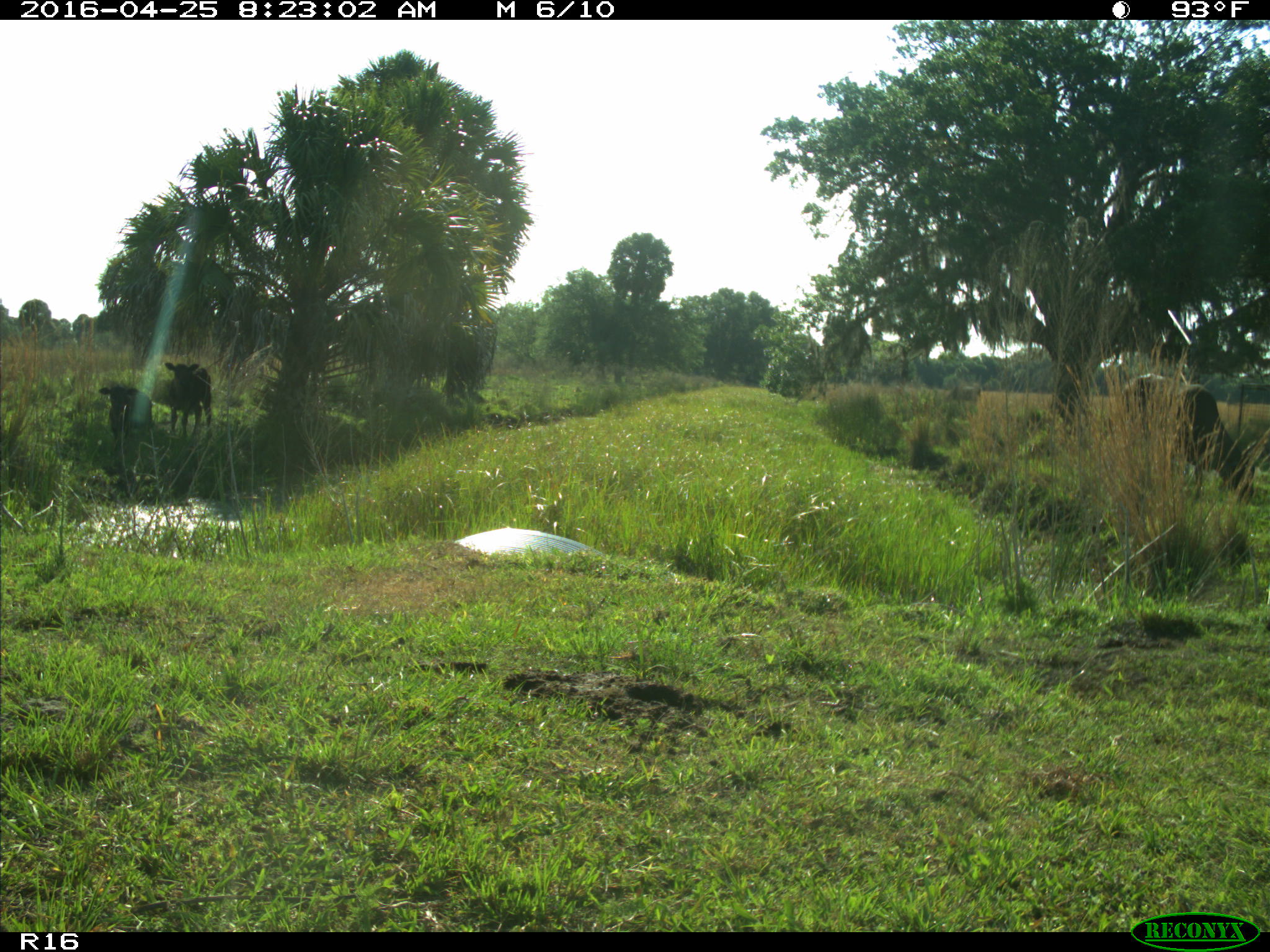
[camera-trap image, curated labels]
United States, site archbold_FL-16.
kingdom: Animalia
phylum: Chordata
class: Mammalia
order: Artiodactyla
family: Bovidae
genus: Bos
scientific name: Bos taurus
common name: domestic cow